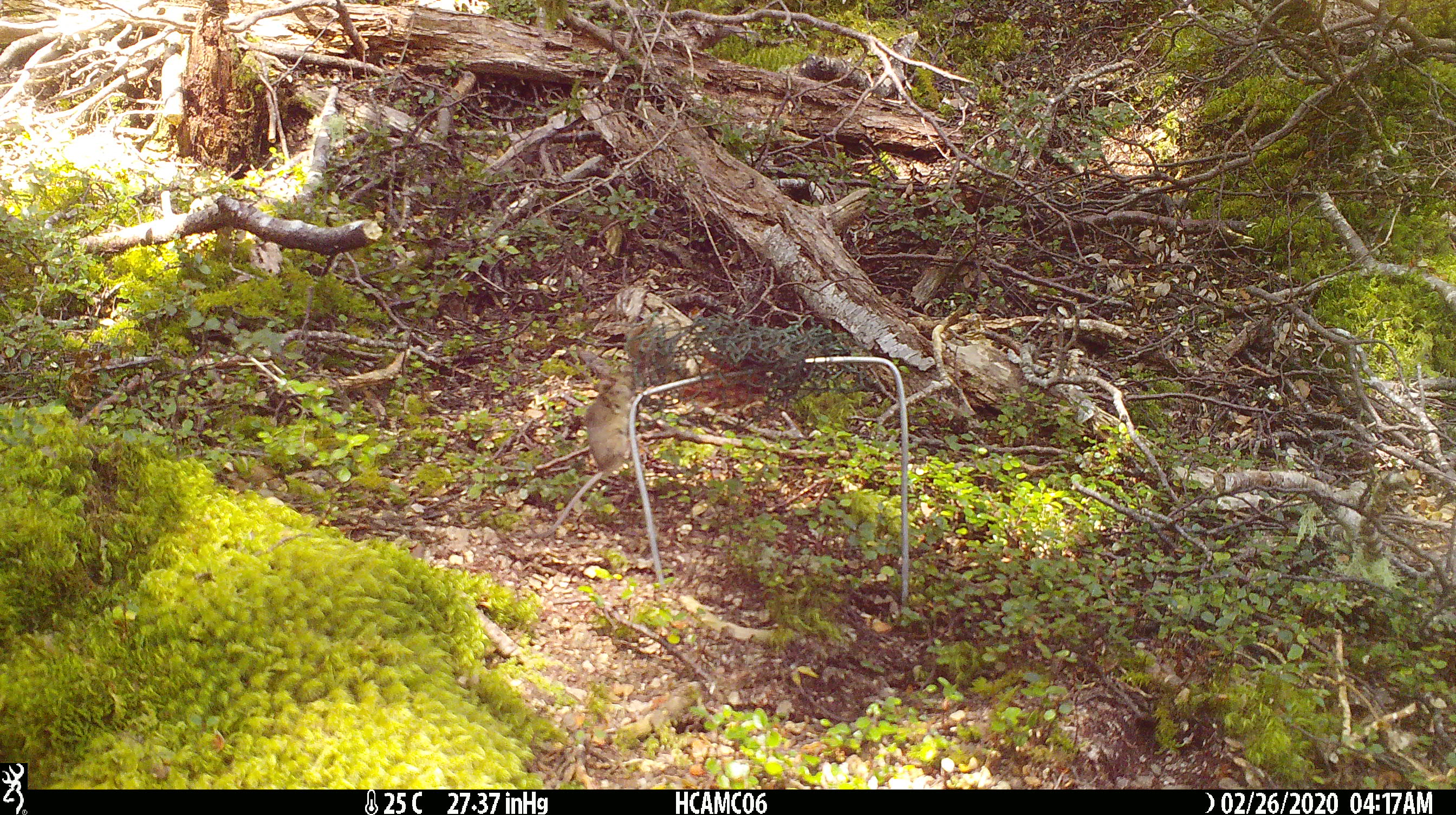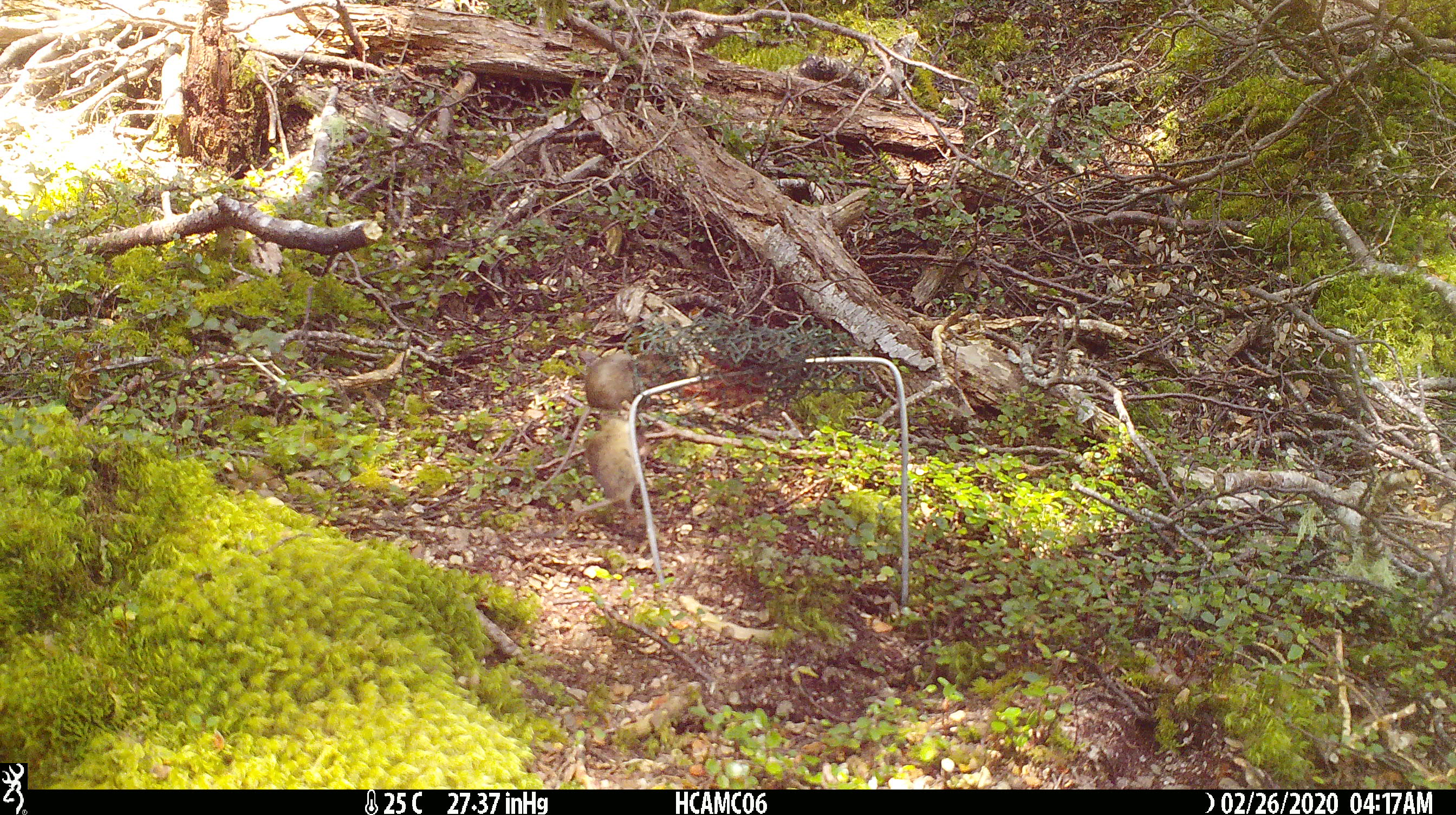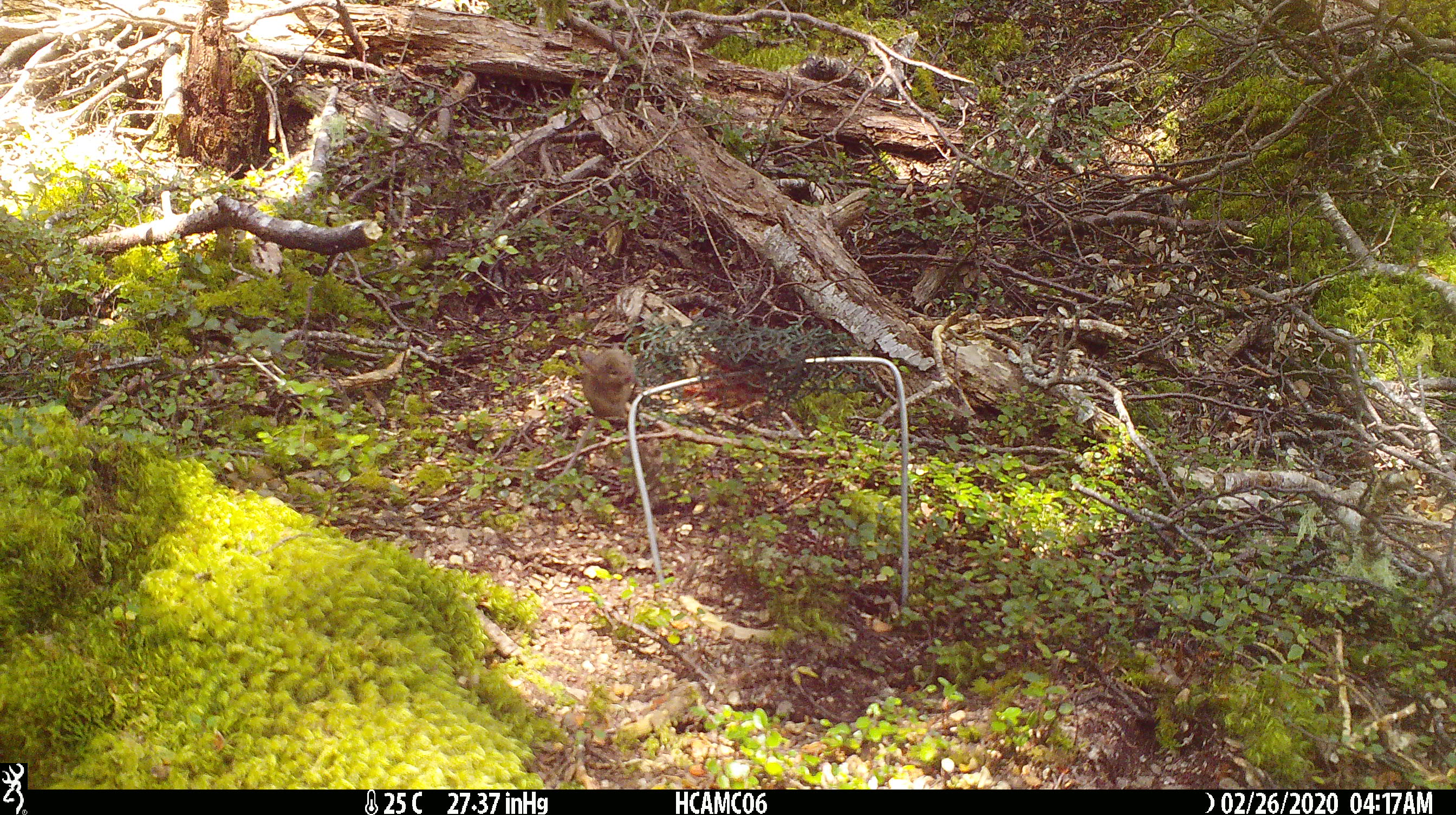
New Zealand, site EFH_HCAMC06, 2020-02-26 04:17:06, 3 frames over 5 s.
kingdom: Animalia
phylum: Chordata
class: Mammalia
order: Rodentia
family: Muridae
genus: Mus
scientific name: Mus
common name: mouse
Mouse (Mus).